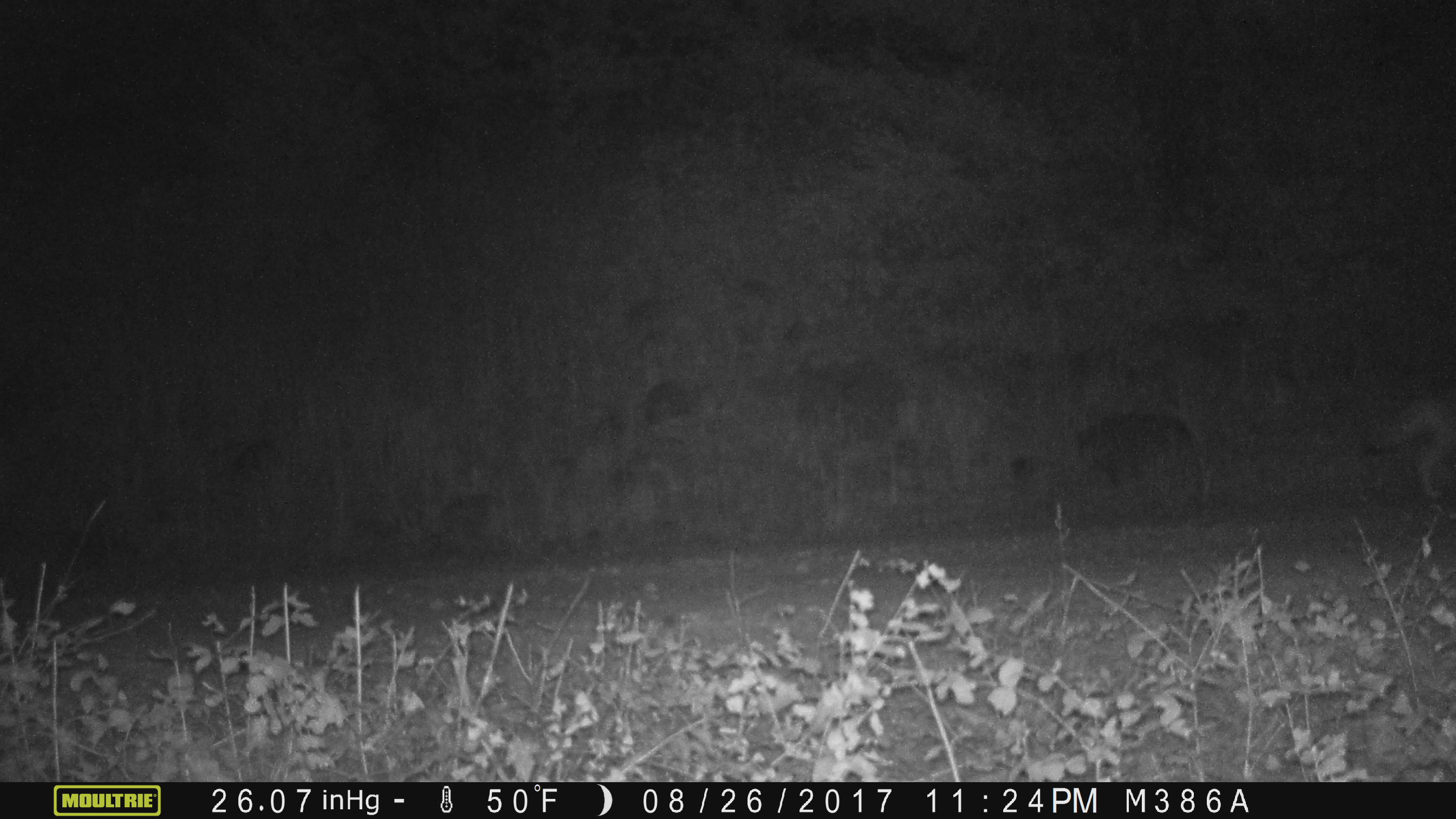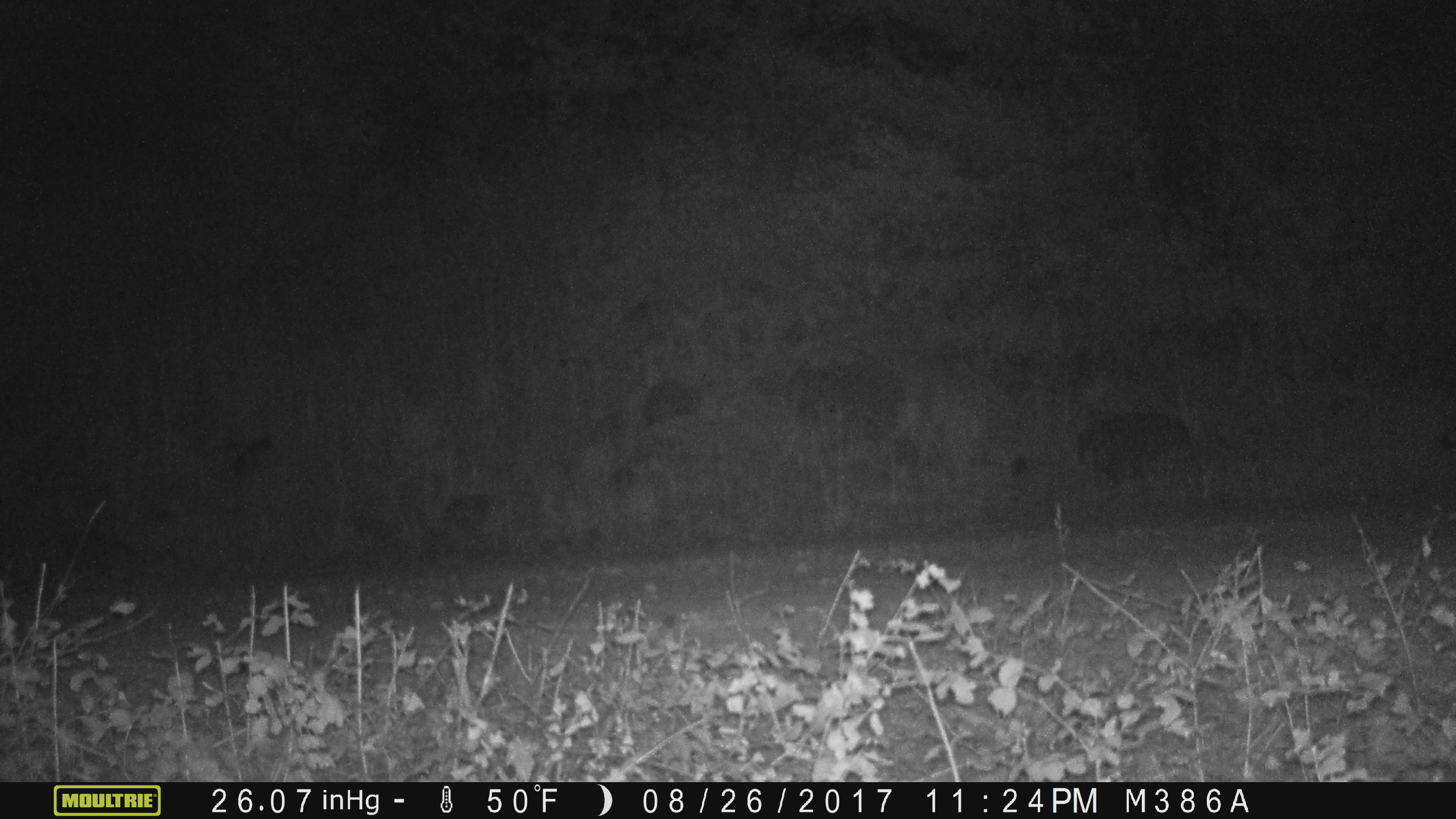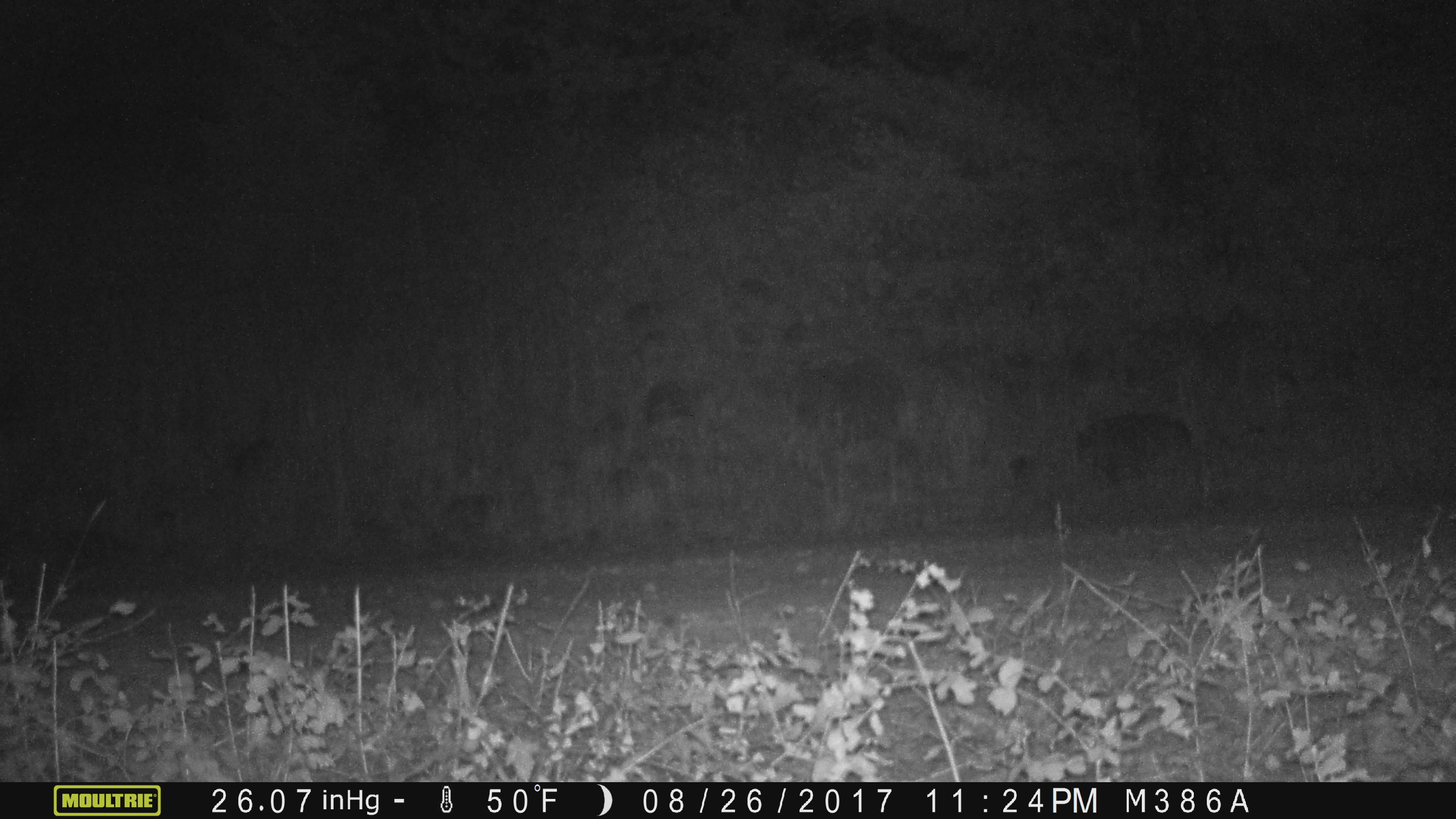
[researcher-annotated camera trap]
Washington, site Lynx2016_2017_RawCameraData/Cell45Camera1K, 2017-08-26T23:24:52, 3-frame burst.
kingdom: Animalia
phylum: Chordata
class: Mammalia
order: Carnivora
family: Canidae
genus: Canis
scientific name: Canis latrans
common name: coyote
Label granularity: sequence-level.